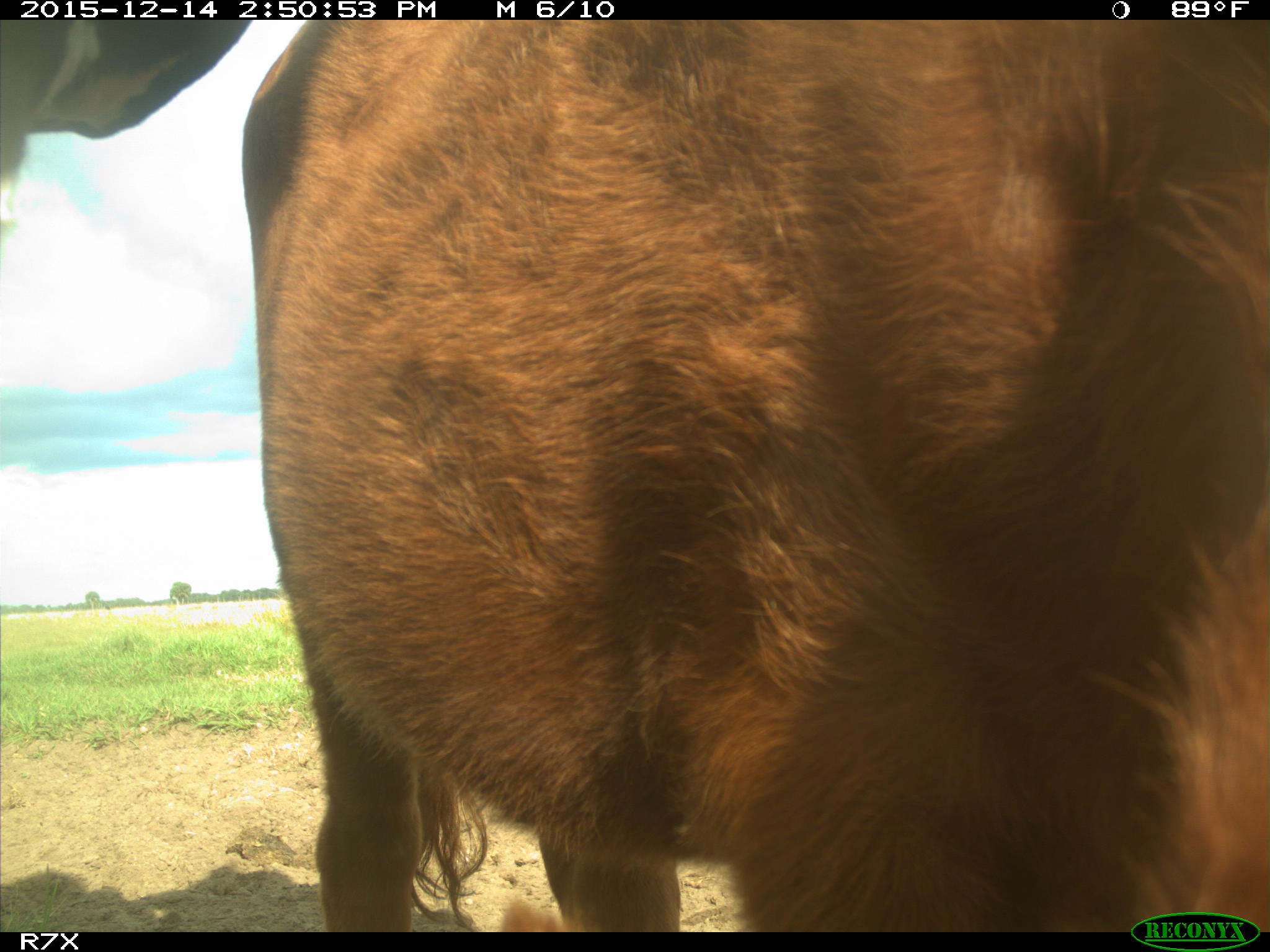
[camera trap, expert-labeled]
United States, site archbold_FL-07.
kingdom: Animalia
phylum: Chordata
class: Mammalia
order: Artiodactyla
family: Bovidae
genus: Bos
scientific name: Bos taurus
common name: domestic cow